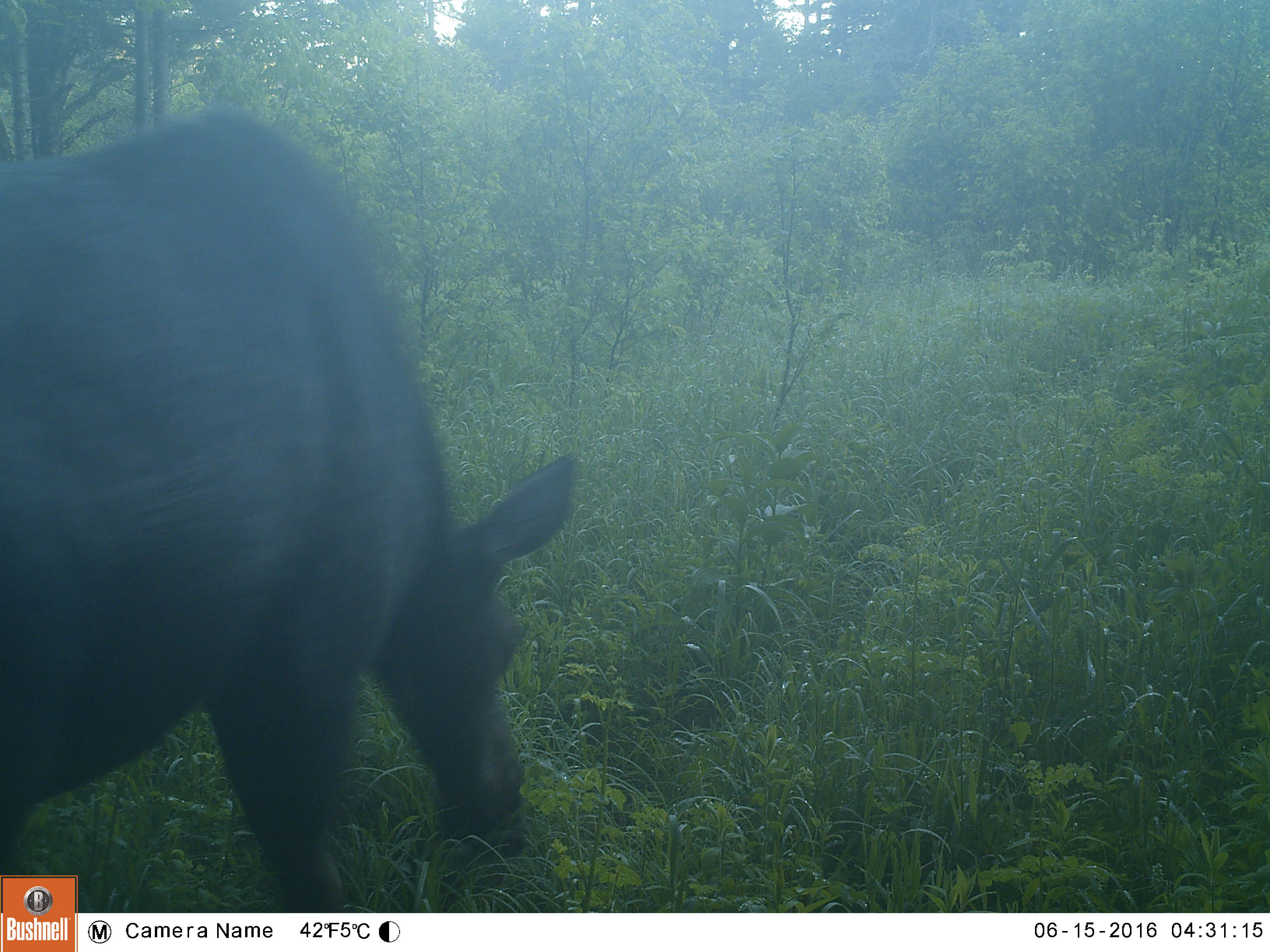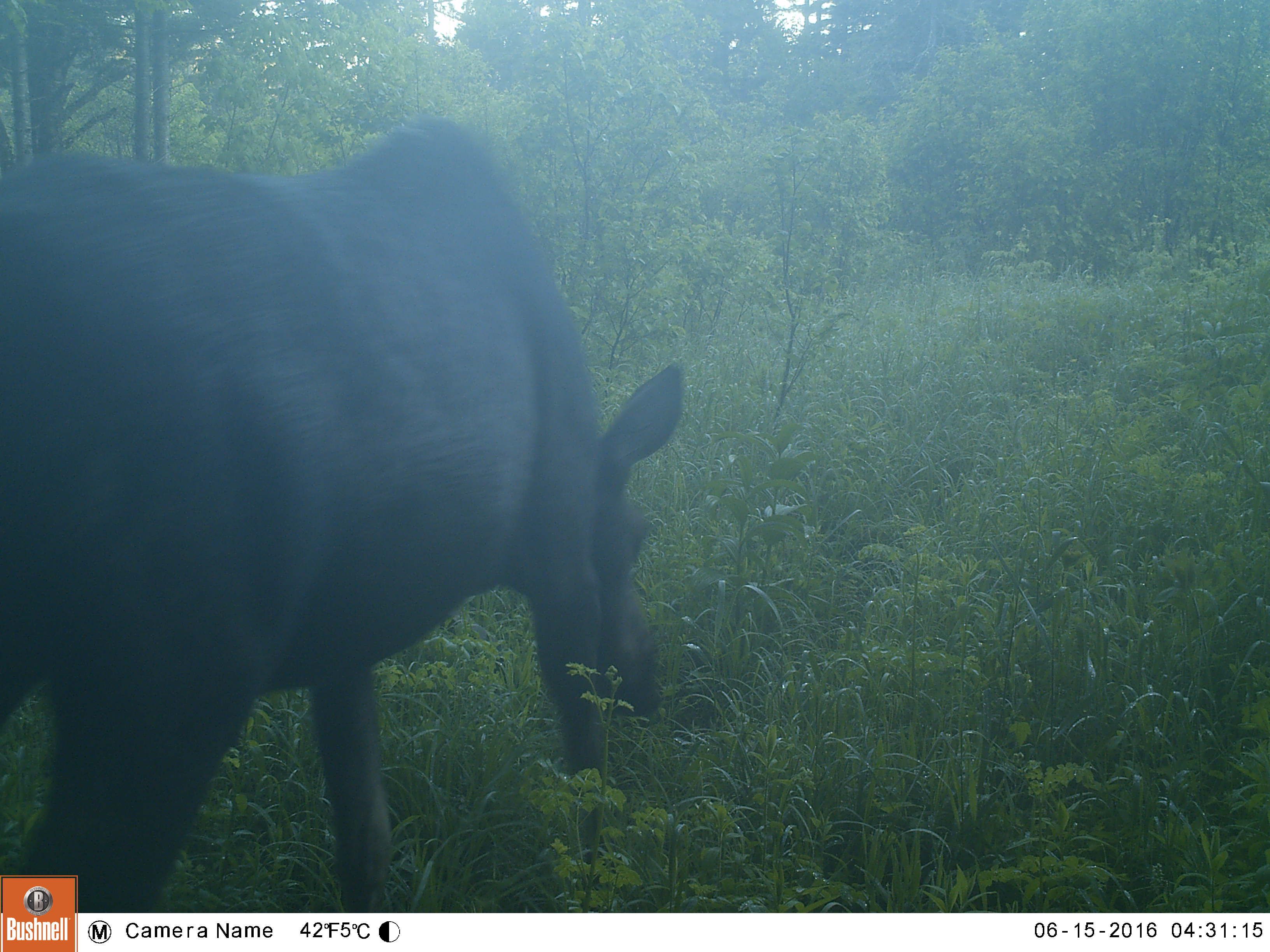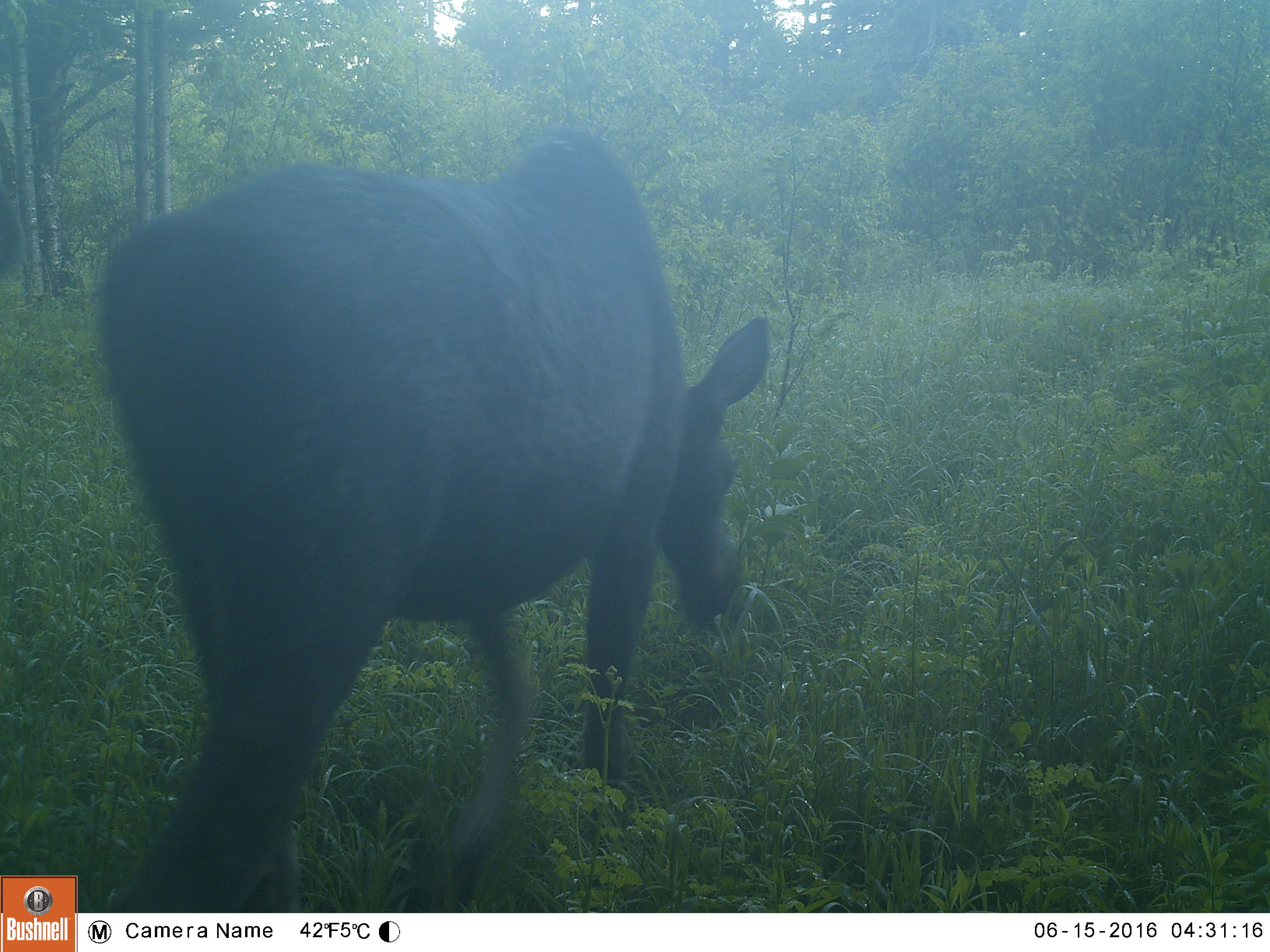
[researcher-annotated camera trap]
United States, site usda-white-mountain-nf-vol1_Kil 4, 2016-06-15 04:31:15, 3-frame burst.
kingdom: Animalia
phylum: Chordata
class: Mammalia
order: Artiodactyla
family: Cervidae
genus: Alces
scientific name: Alces alces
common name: moose